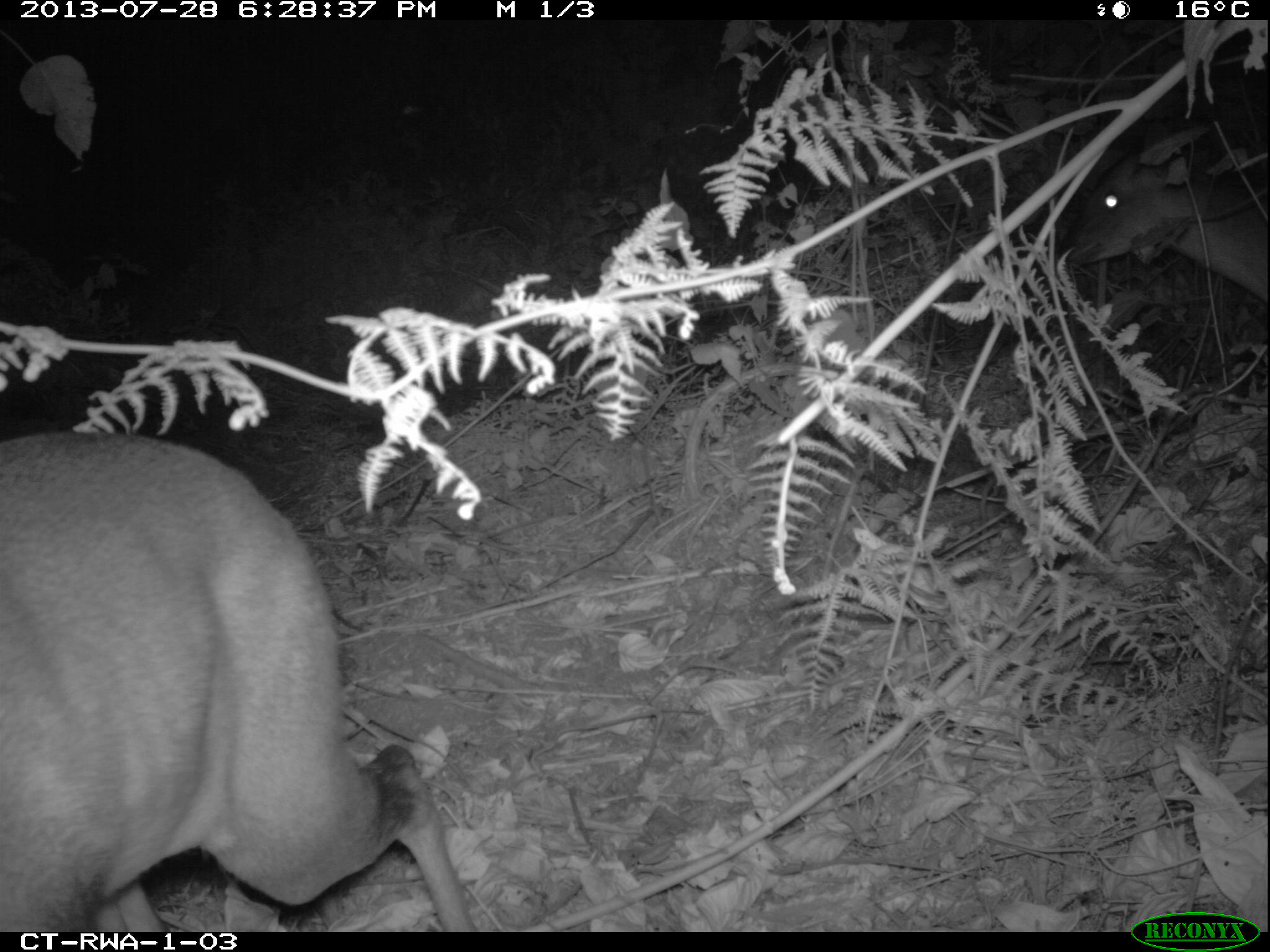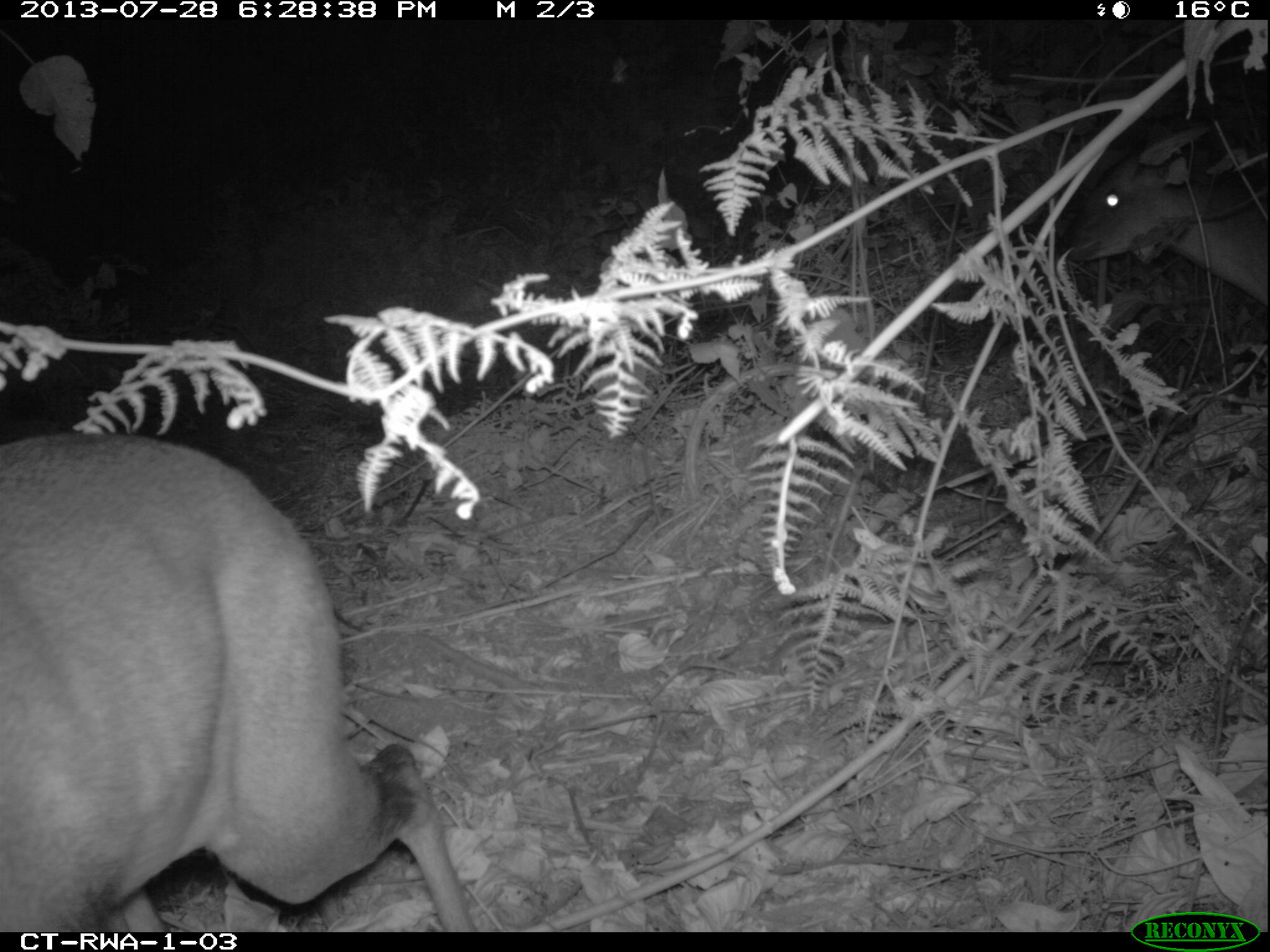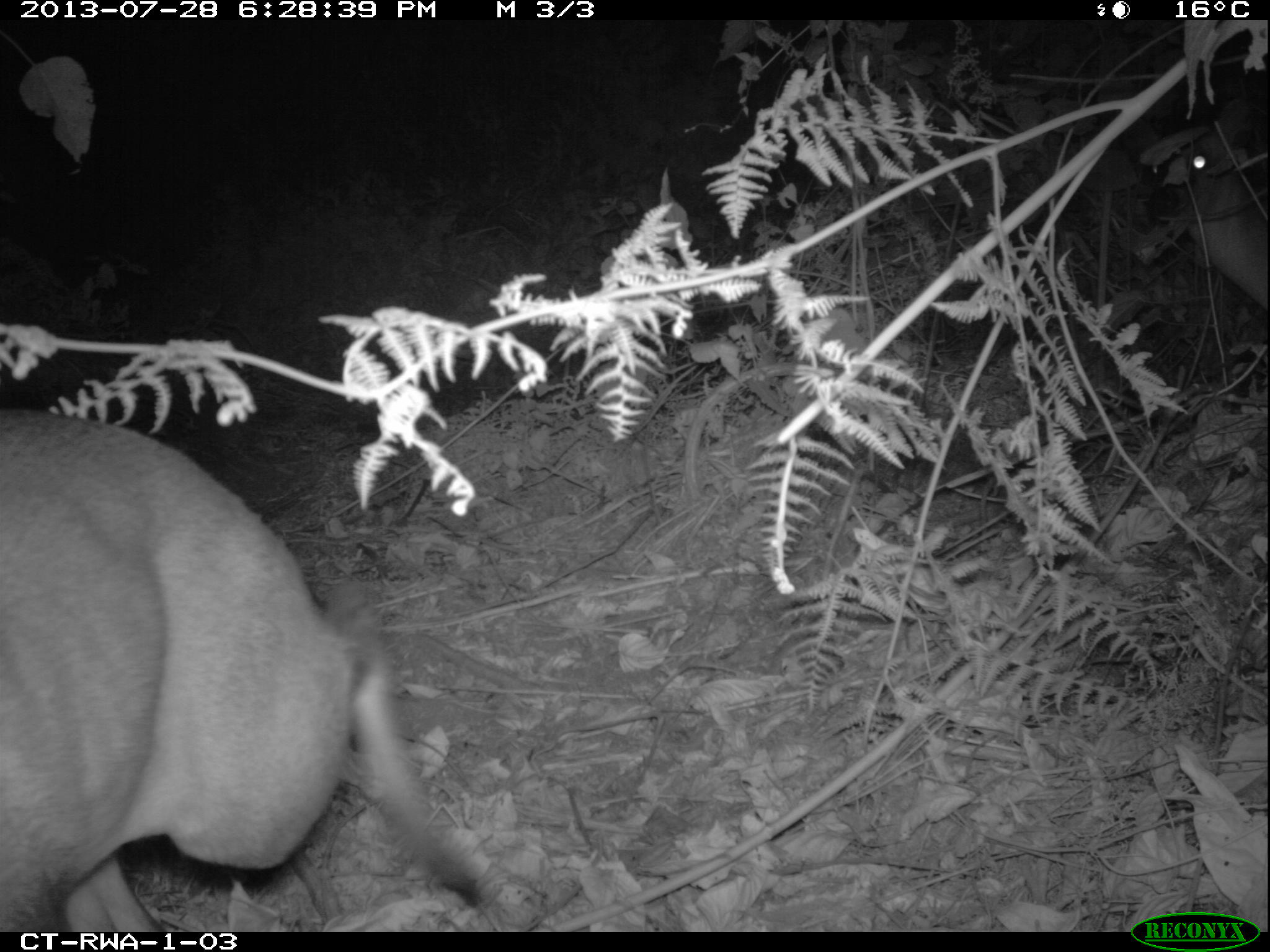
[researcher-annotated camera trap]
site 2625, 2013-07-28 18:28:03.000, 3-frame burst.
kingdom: Animalia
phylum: Chordata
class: Mammalia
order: Artiodactyla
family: Bovidae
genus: Cephalophus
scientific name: Cephalophus nigrifrons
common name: black-fronted duiker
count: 2